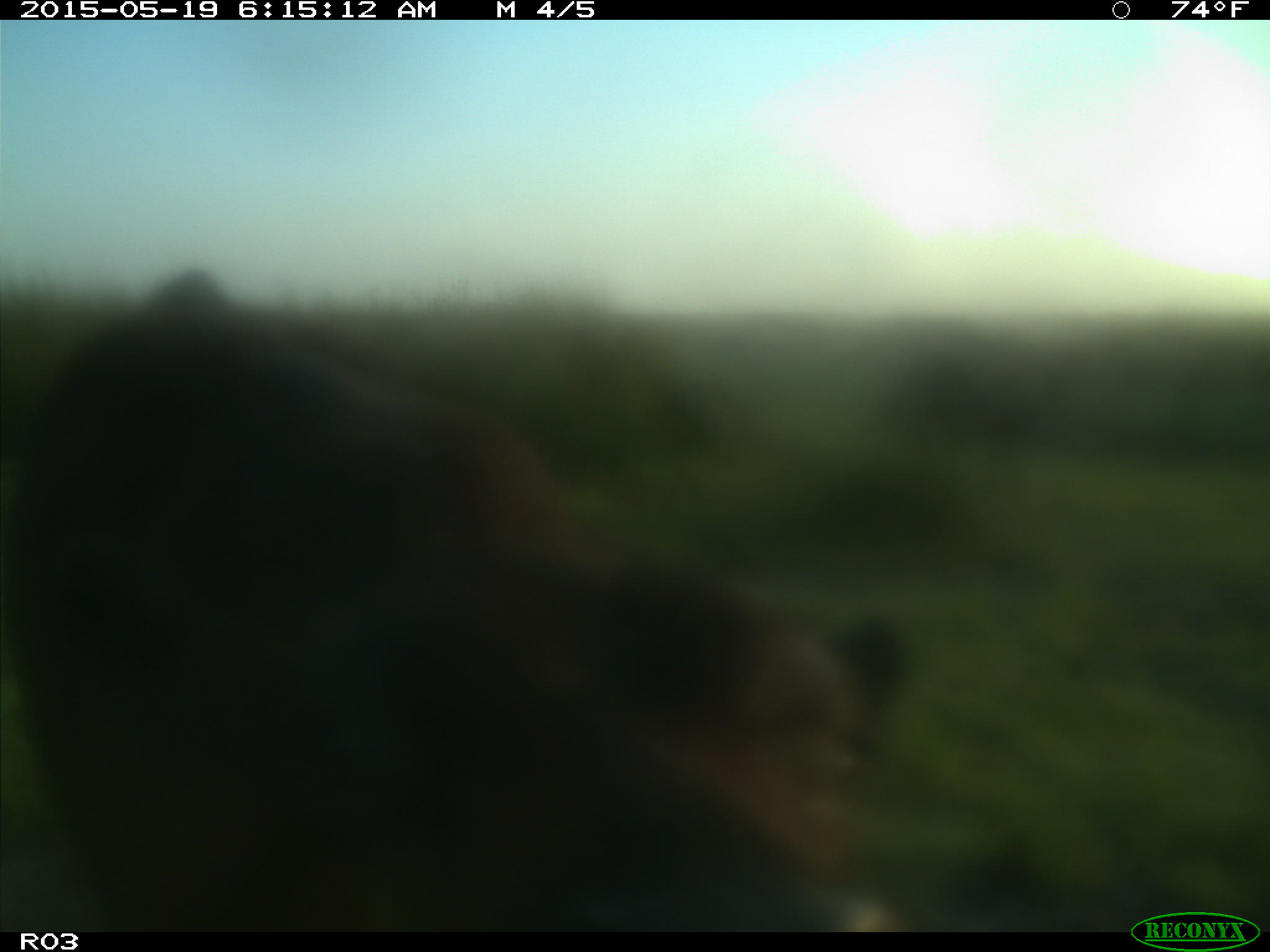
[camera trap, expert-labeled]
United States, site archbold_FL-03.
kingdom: Animalia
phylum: Chordata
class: Mammalia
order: Artiodactyla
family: Bovidae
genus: Bos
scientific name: Bos taurus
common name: domestic cow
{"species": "Bos taurus (domestic cow)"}